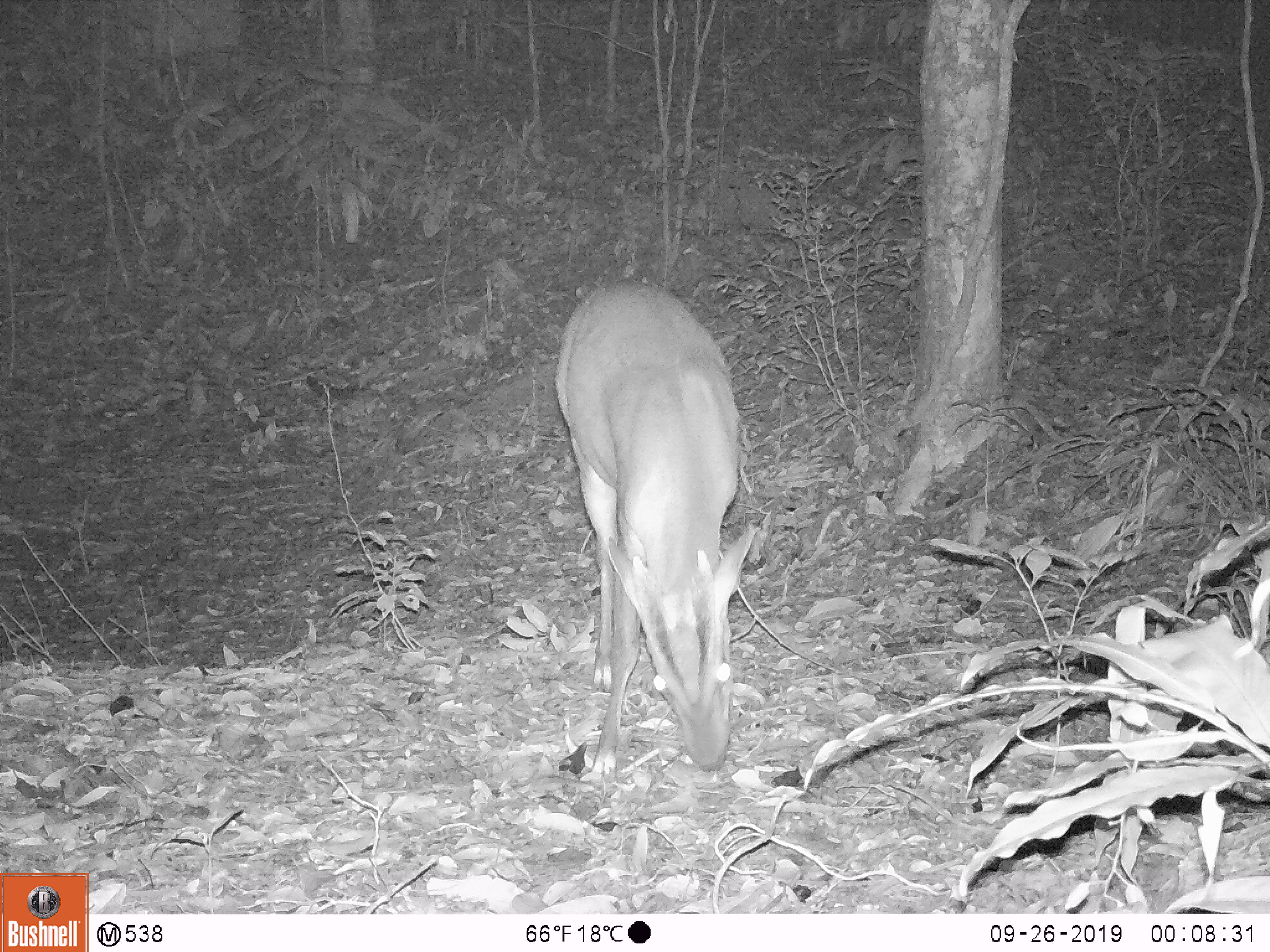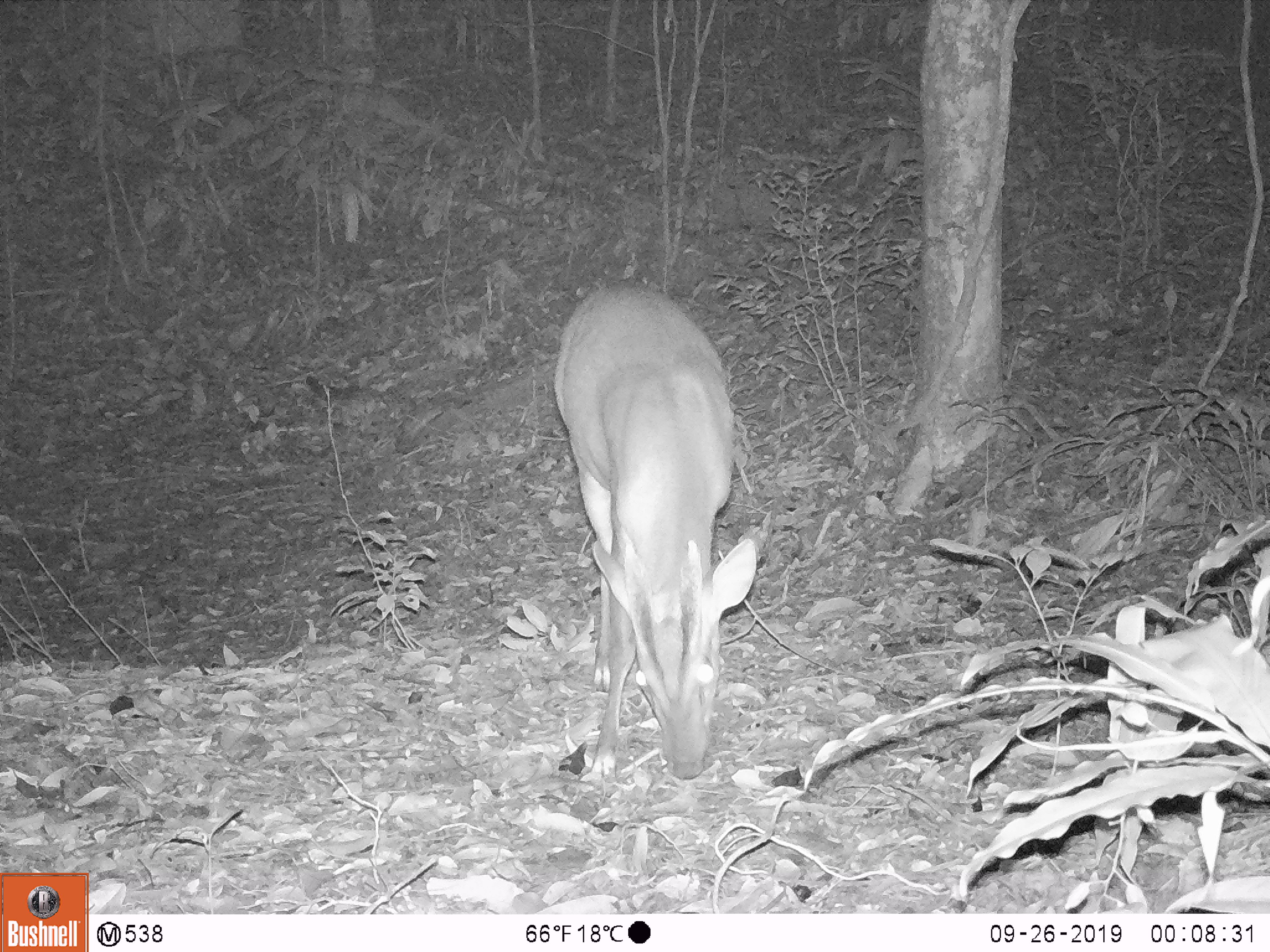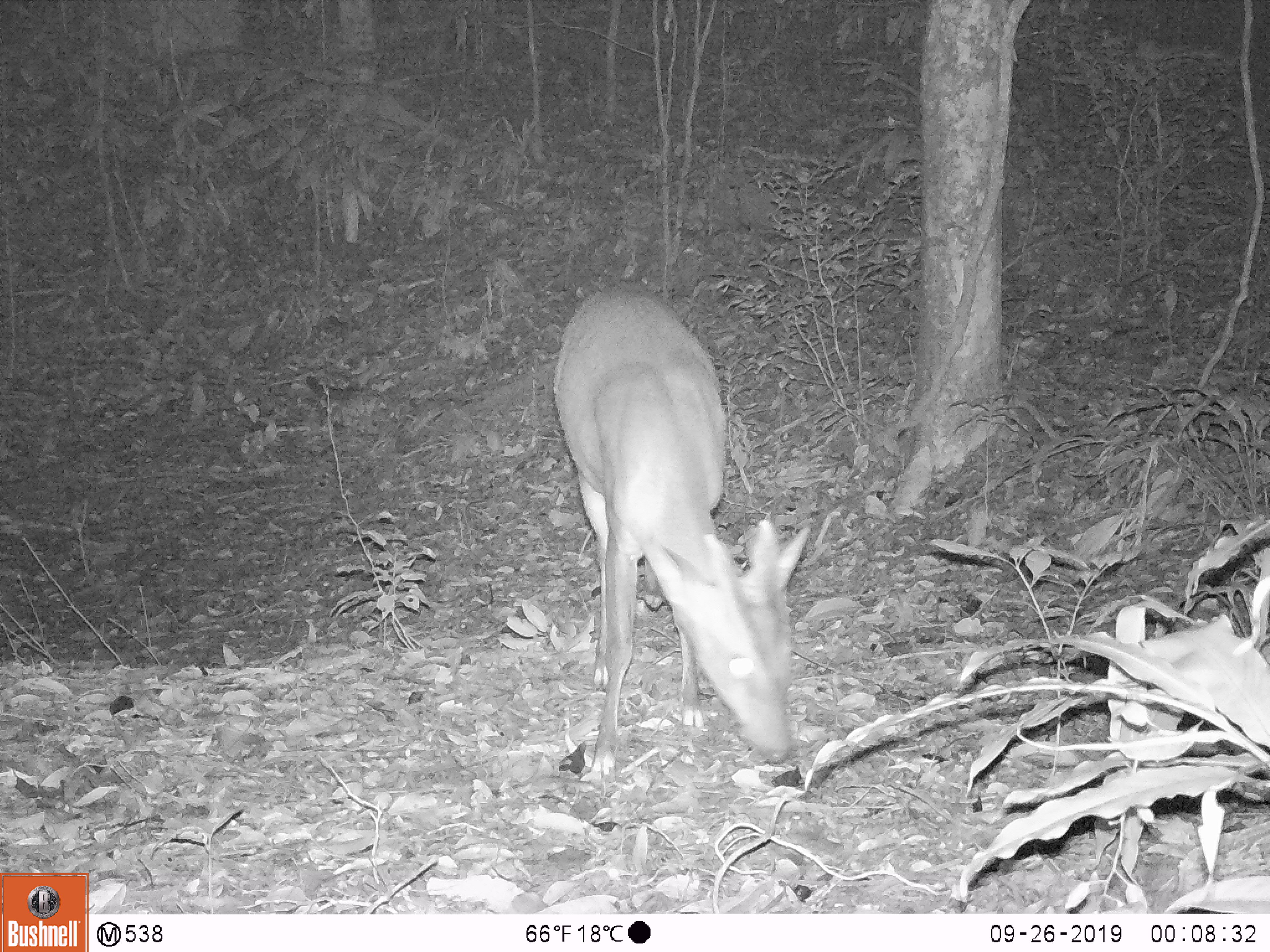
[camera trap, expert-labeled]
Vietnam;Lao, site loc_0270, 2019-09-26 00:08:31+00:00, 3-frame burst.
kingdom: Animalia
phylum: Chordata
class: Mammalia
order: Artiodactyla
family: Cervidae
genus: Muntiacus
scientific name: Muntiacus vuquangensis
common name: large-antlered muntjac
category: large antlered muntjac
Large antlered muntjac (large-antlered muntjac) (Muntiacus vuquangensis). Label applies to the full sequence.